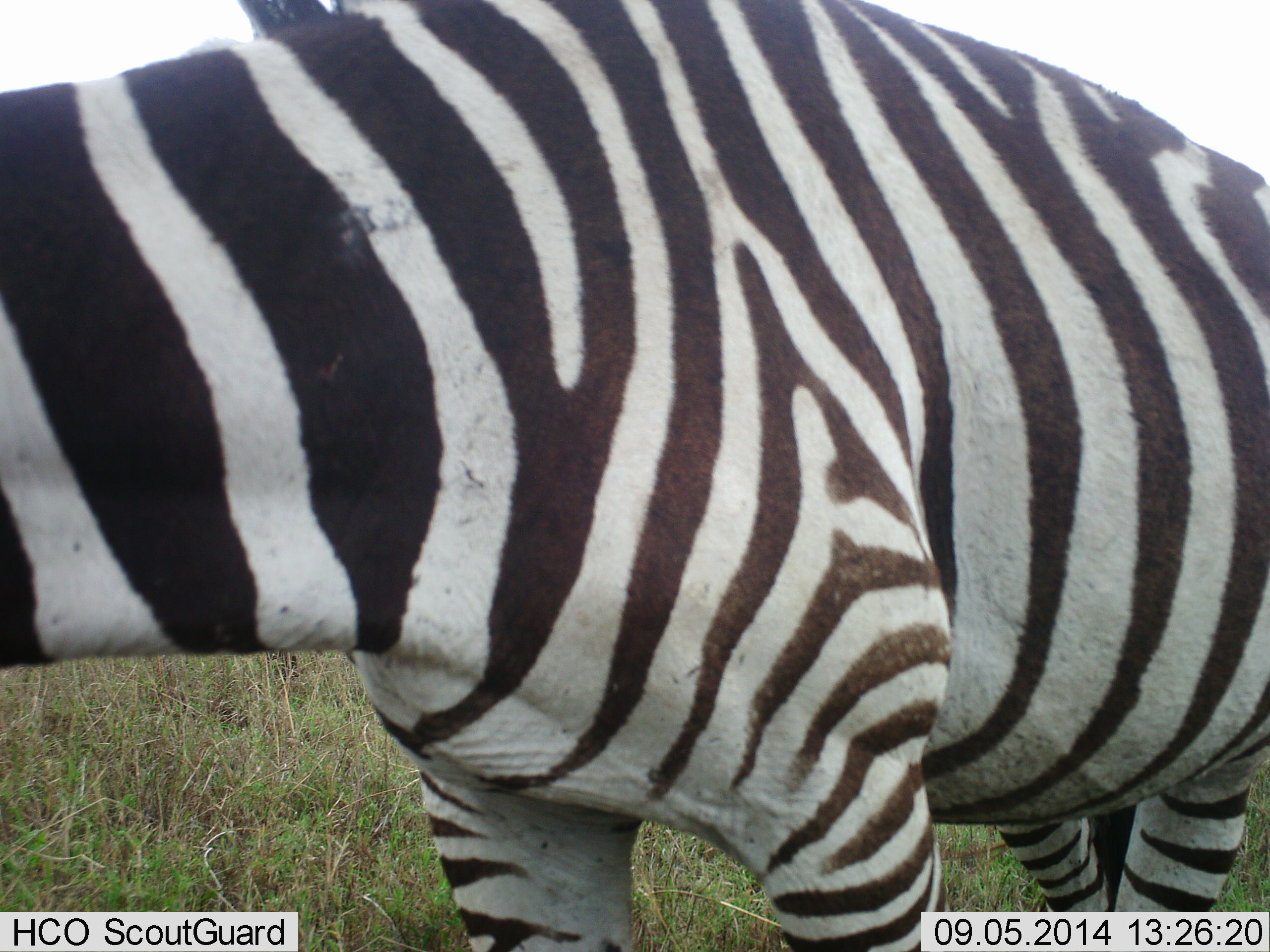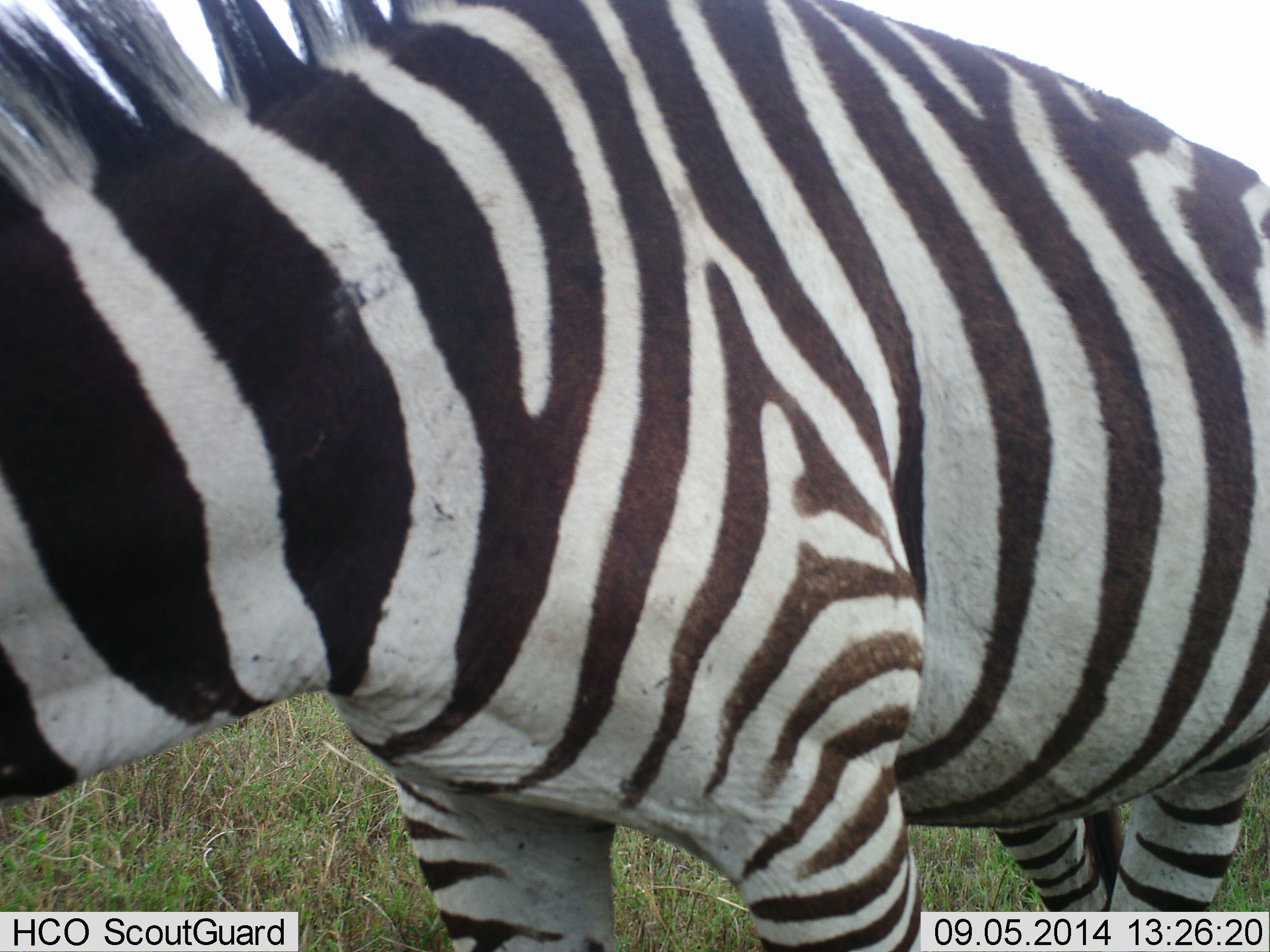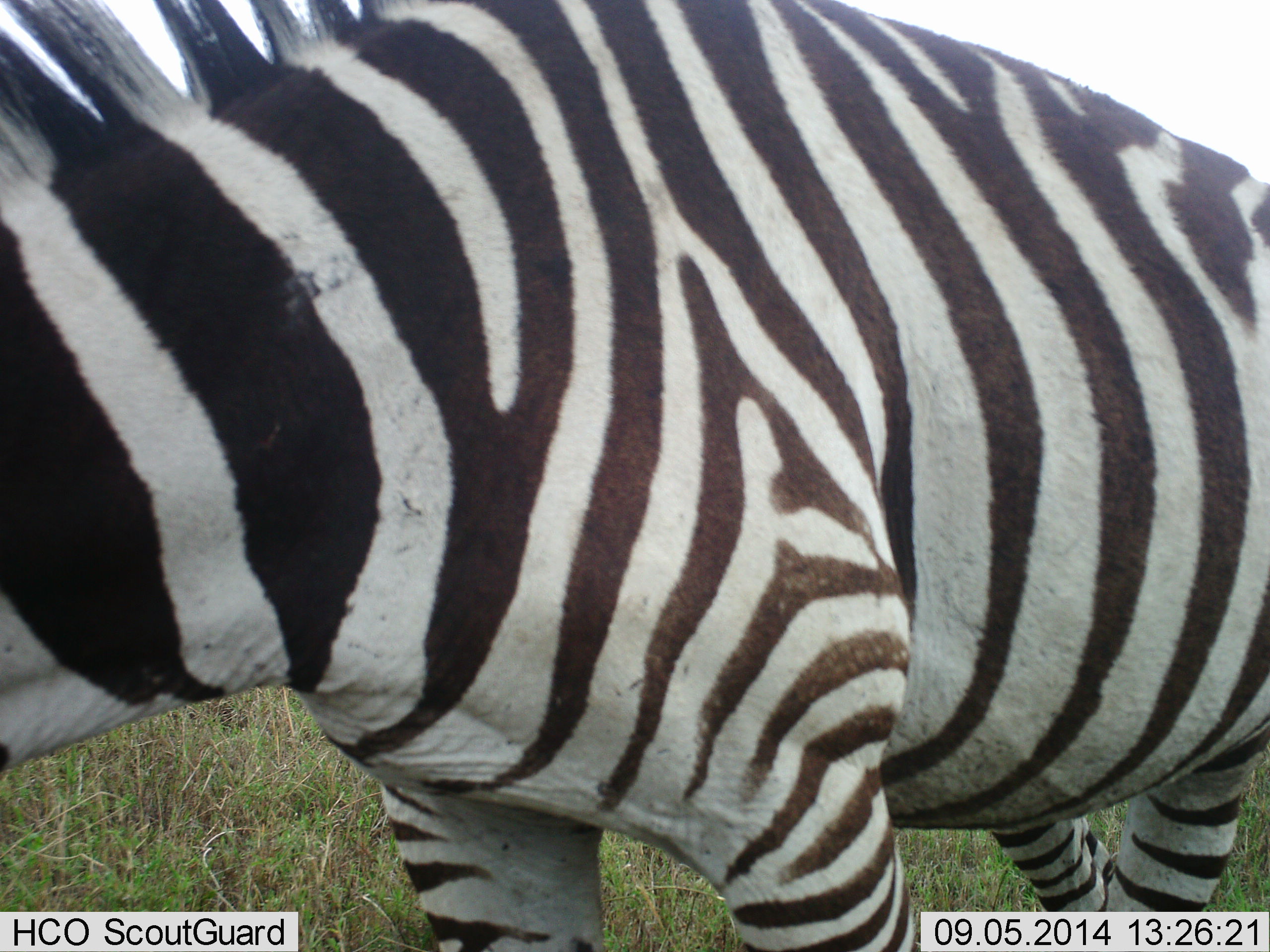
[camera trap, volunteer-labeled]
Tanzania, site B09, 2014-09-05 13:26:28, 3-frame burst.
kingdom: Animalia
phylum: Chordata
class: Mammalia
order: Perissodactyla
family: Equidae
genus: Equus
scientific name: Equus quagga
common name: plains zebra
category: zebra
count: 1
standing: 70%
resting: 0%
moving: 0%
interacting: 0%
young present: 0%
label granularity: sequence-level